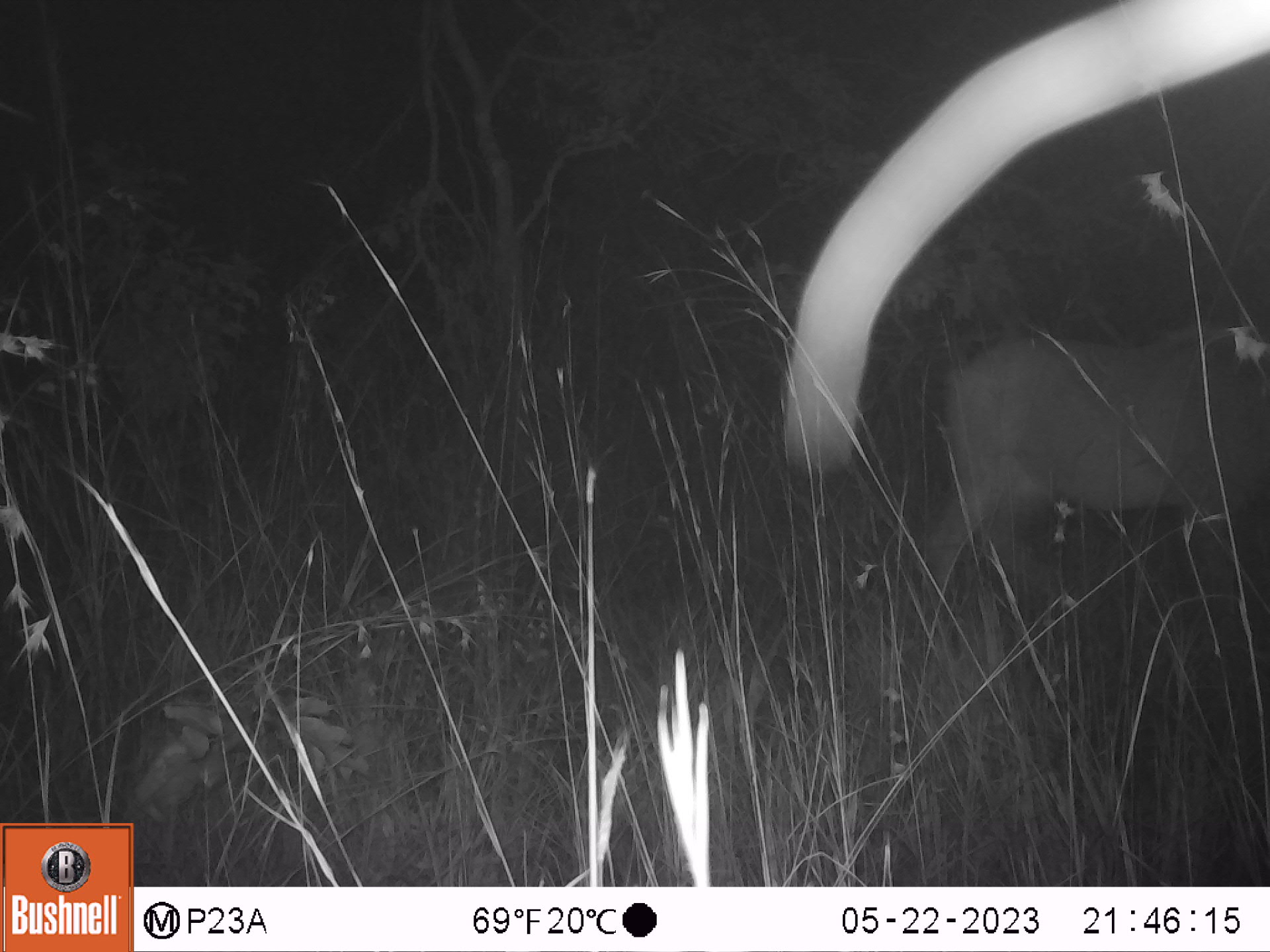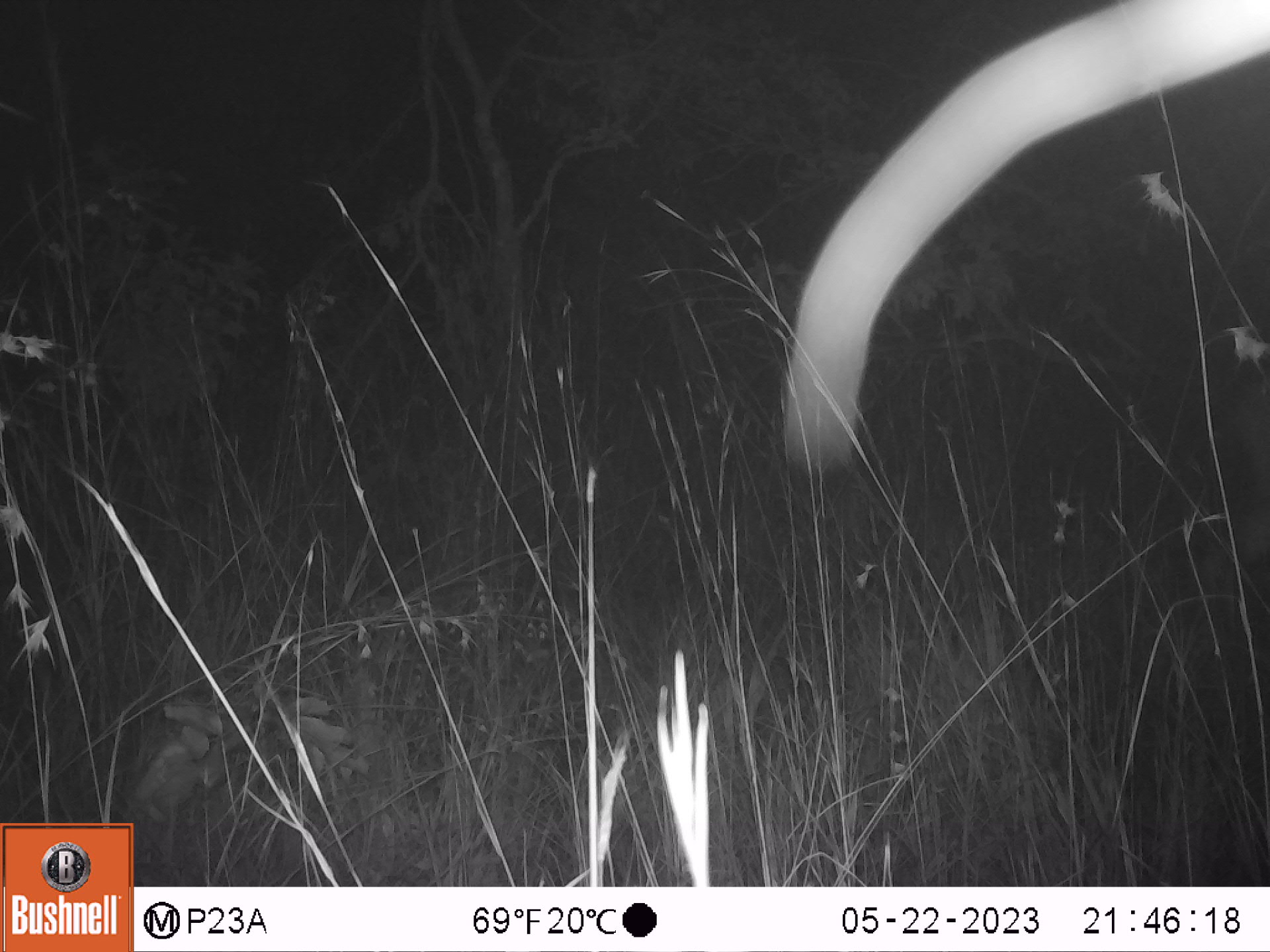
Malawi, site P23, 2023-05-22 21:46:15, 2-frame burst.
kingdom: Animalia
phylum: Chordata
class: Mammalia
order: Artiodactyla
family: Bovidae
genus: Hippotragus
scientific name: Hippotragus niger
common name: sable antelope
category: sable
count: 1